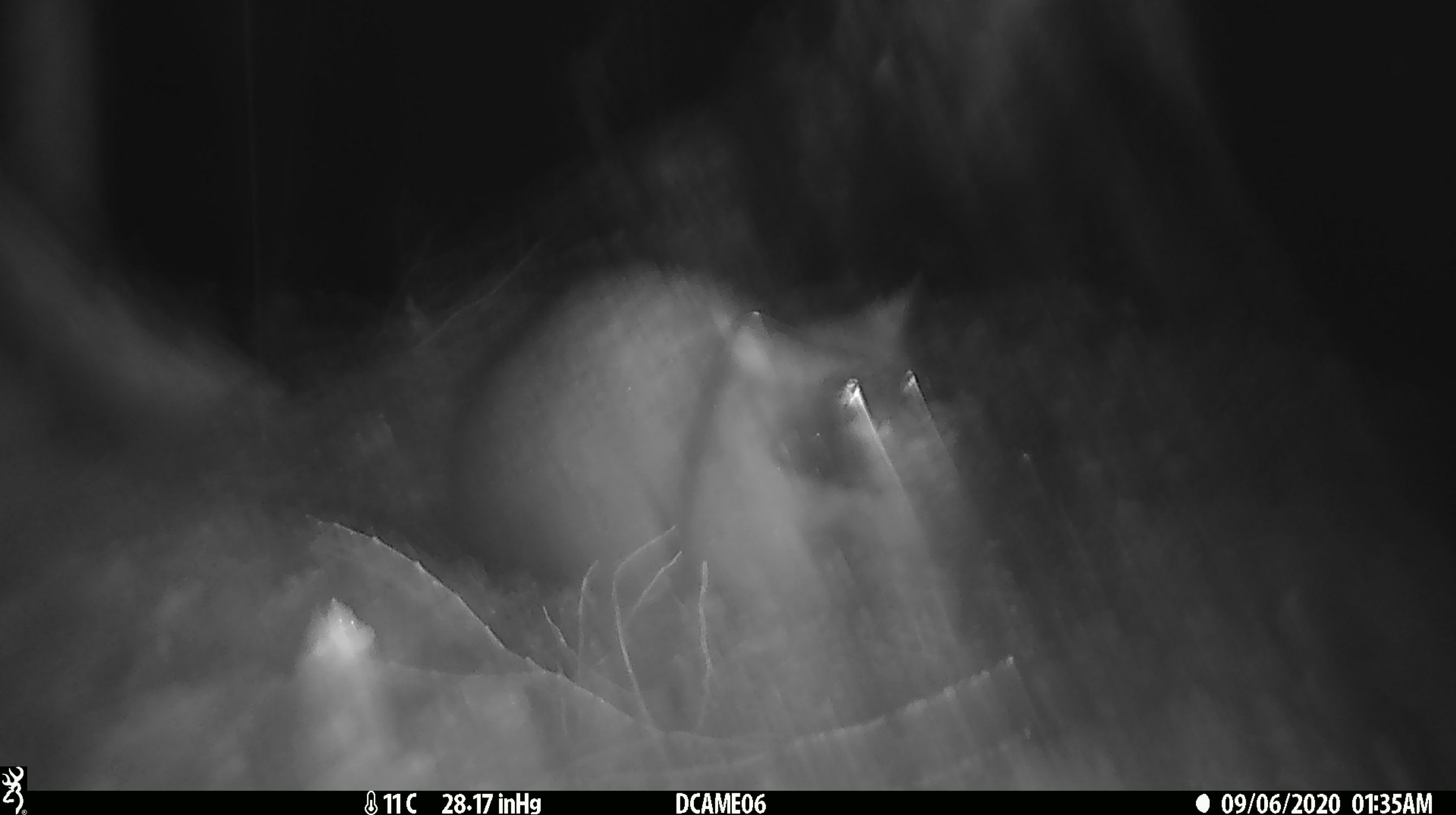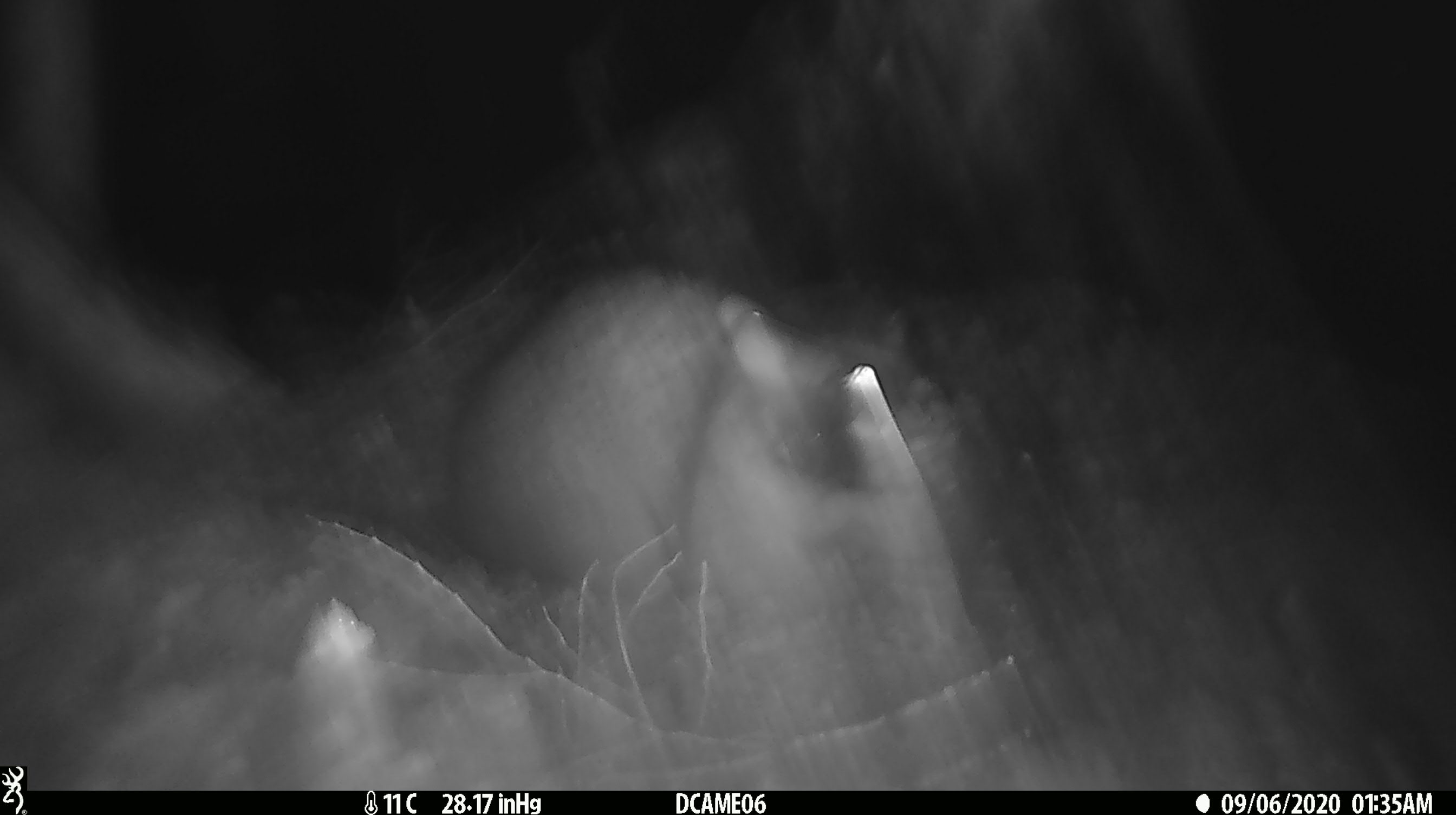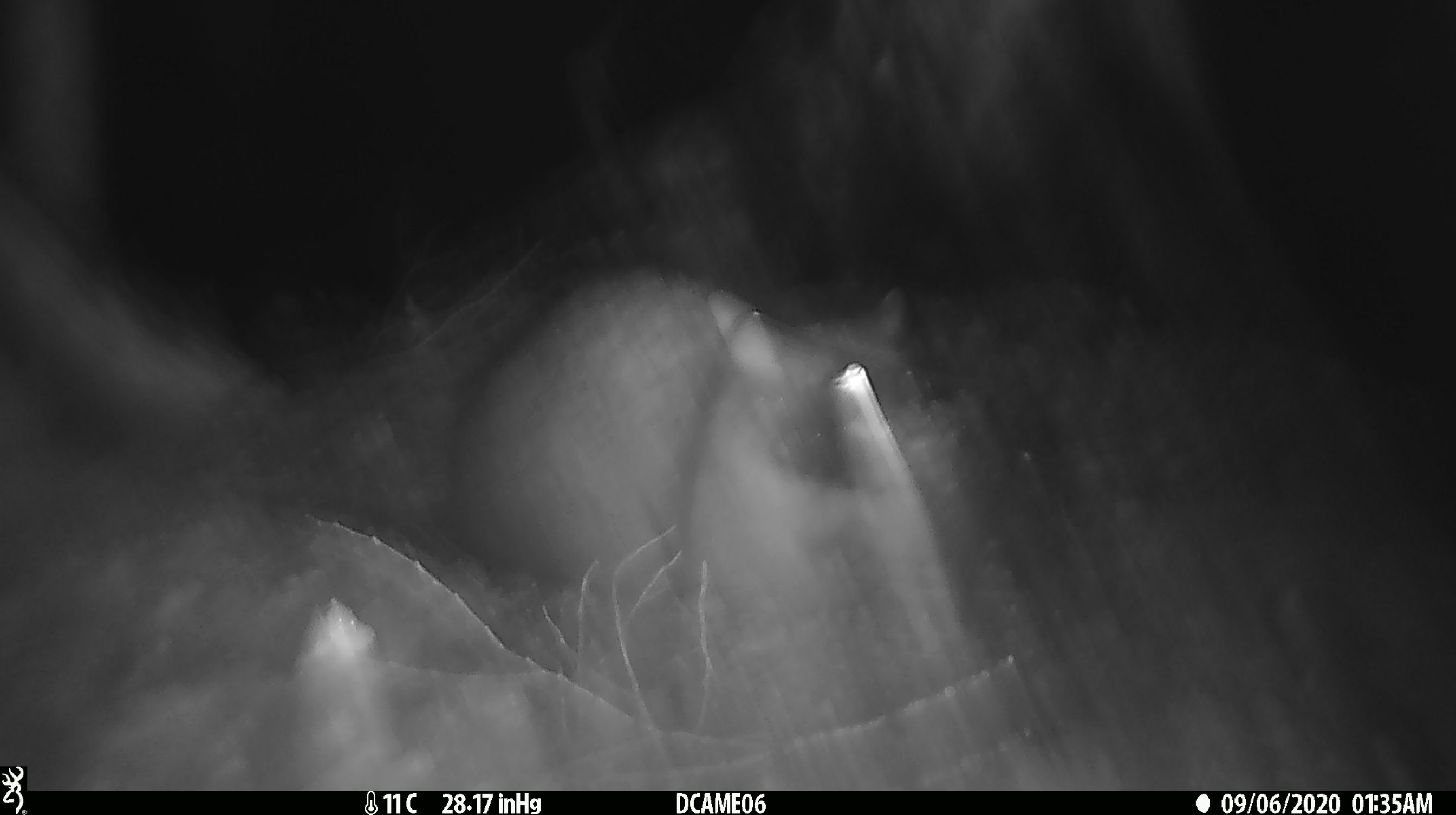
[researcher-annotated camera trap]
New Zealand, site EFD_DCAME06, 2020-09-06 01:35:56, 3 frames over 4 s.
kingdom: Animalia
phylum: Chordata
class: Mammalia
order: Diprotodontia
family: Phalangeridae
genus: Trichosurus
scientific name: Trichosurus vulpecula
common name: common brushtail possum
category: possum